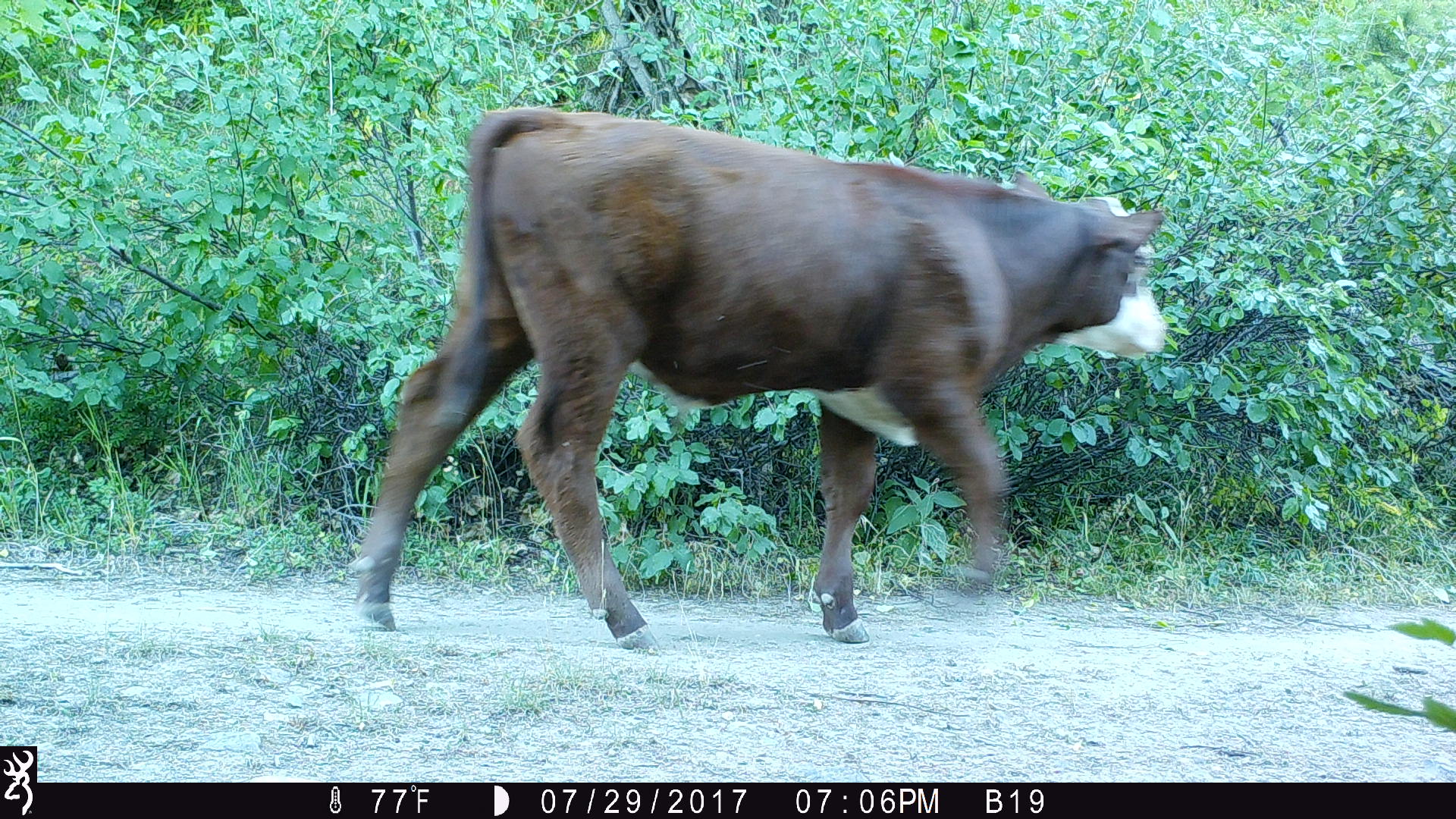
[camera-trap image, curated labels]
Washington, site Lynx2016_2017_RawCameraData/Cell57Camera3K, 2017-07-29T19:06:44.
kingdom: Animalia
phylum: Chordata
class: Mammalia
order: Artiodactyla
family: Bovidae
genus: Bos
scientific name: Bos taurus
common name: domestic cattle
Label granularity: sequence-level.